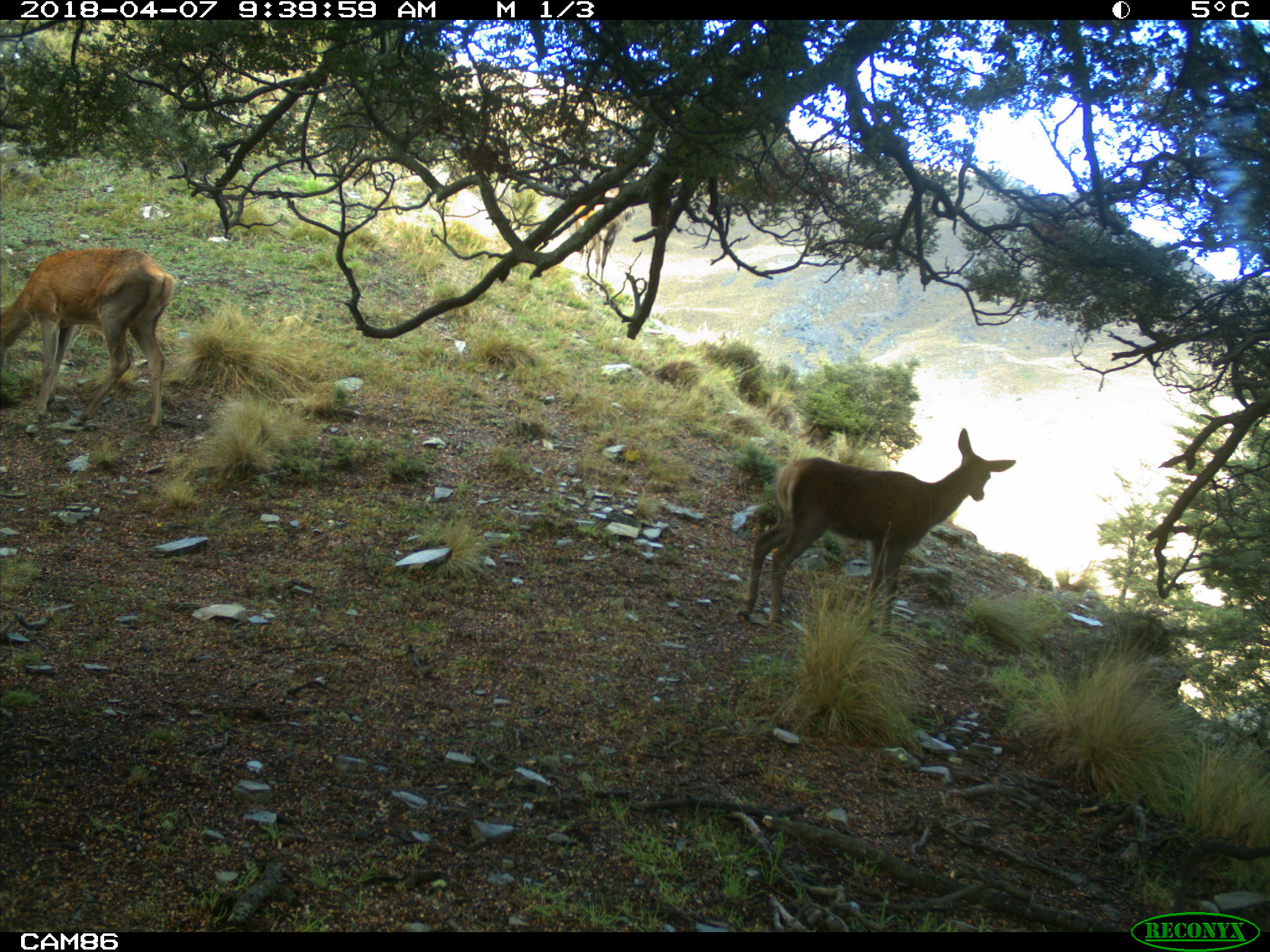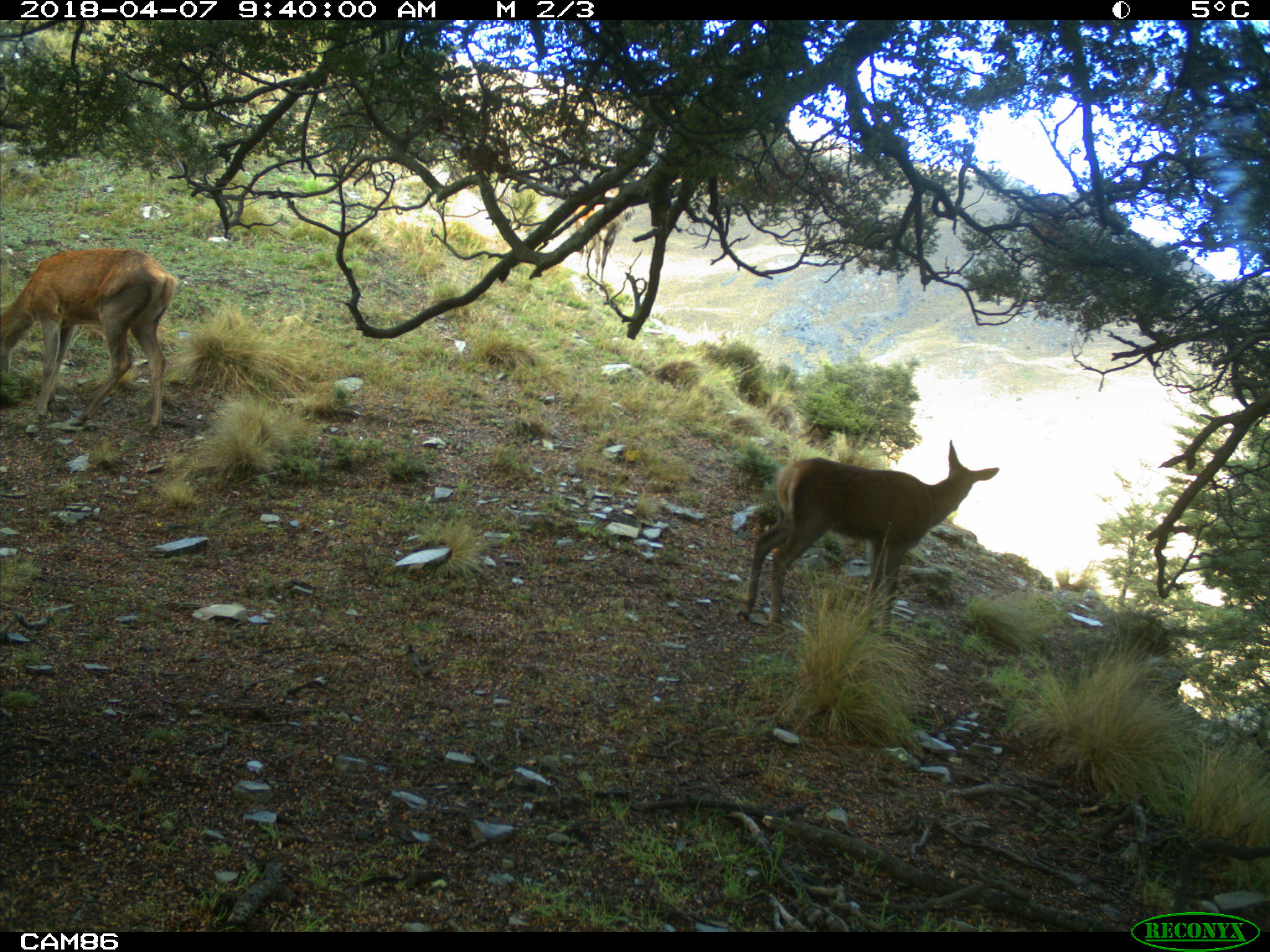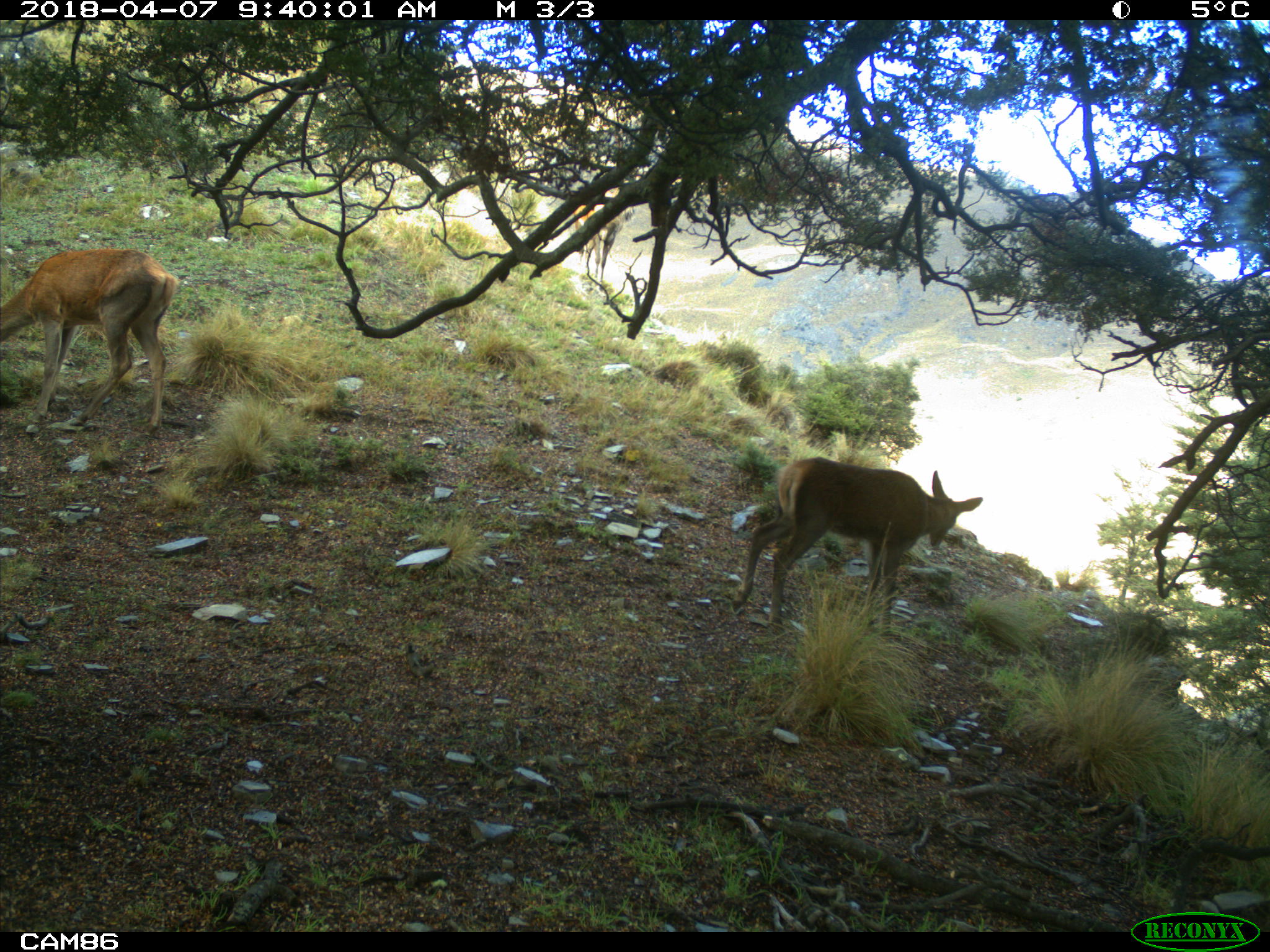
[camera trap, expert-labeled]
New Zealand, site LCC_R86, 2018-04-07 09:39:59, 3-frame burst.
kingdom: Animalia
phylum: Chordata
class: Mammalia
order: Artiodactyla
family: Cervidae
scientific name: Cervidae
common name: deer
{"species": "deer (Cervidae)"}